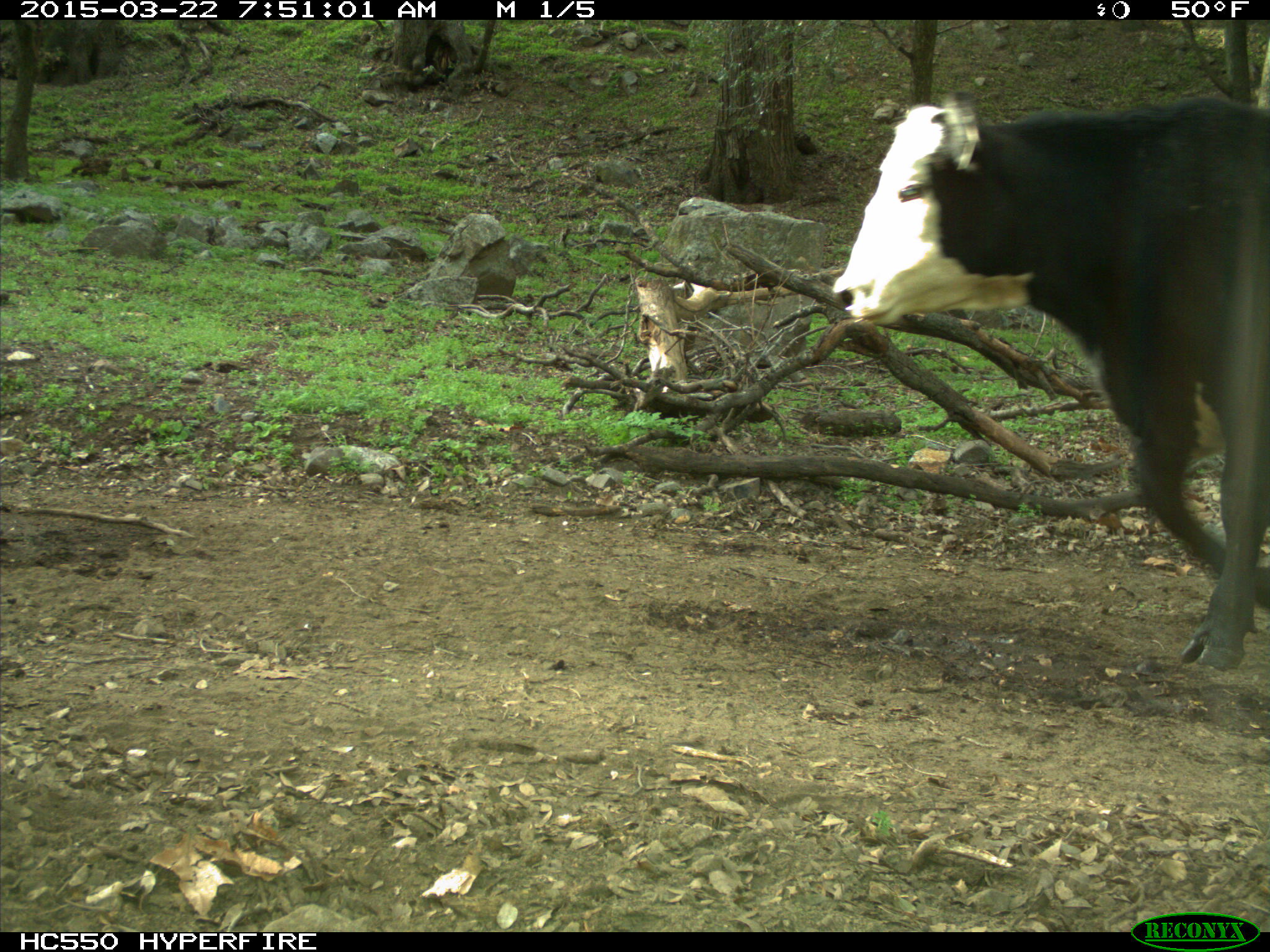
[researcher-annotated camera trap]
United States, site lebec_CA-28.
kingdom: Animalia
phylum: Chordata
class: Mammalia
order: Artiodactyla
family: Bovidae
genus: Bos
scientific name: Bos taurus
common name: domestic cow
Bos taurus (domestic cow).